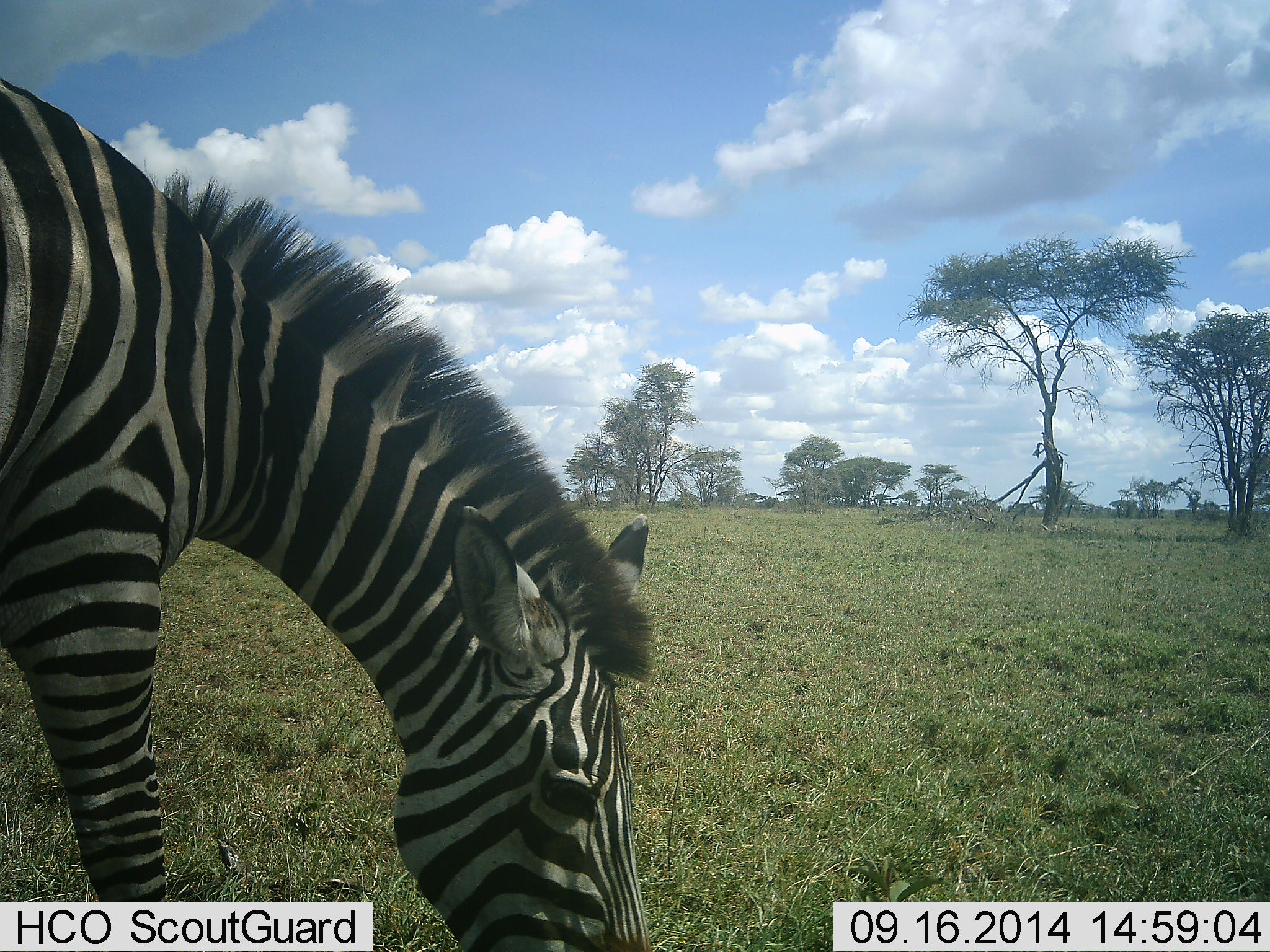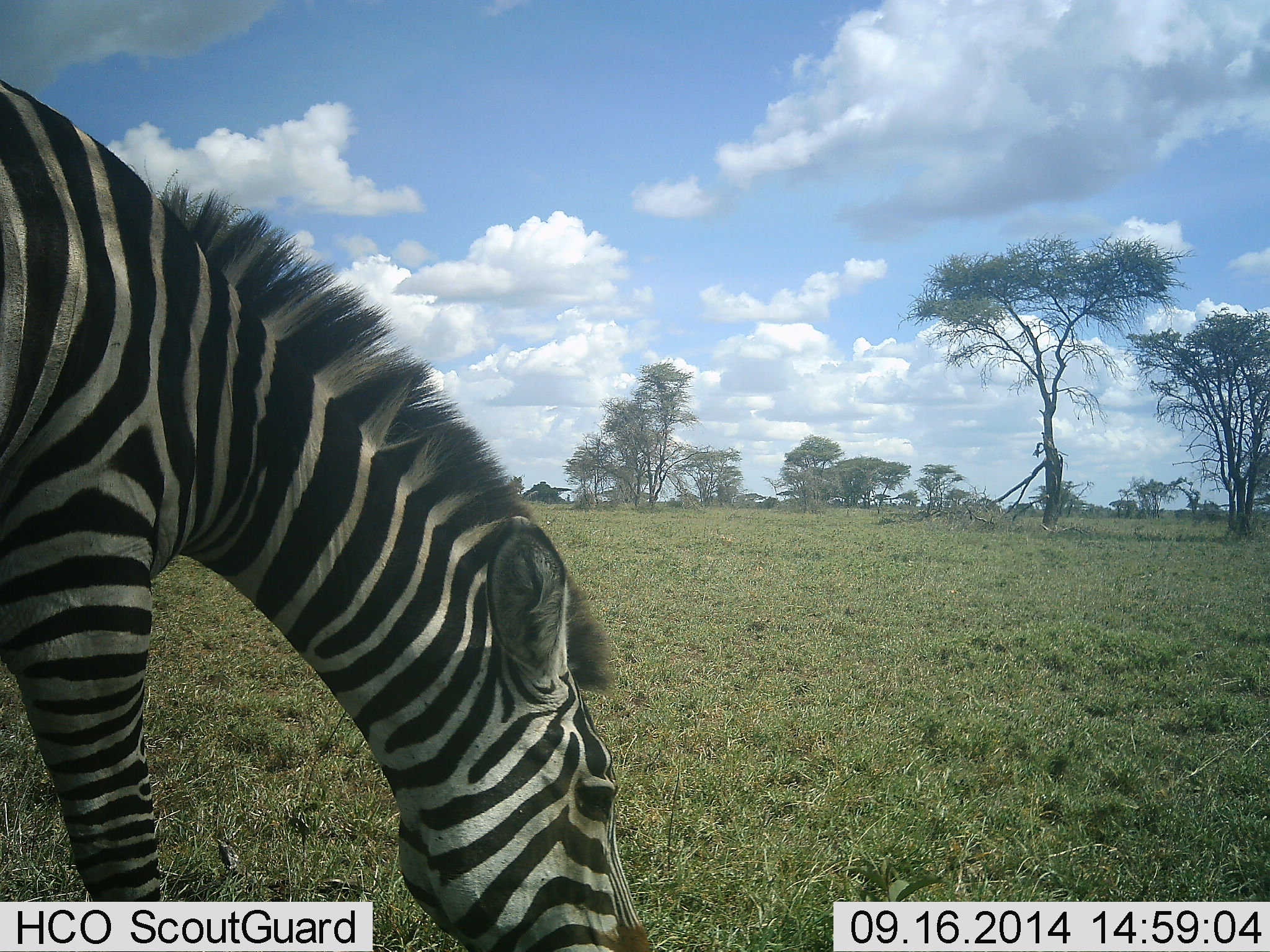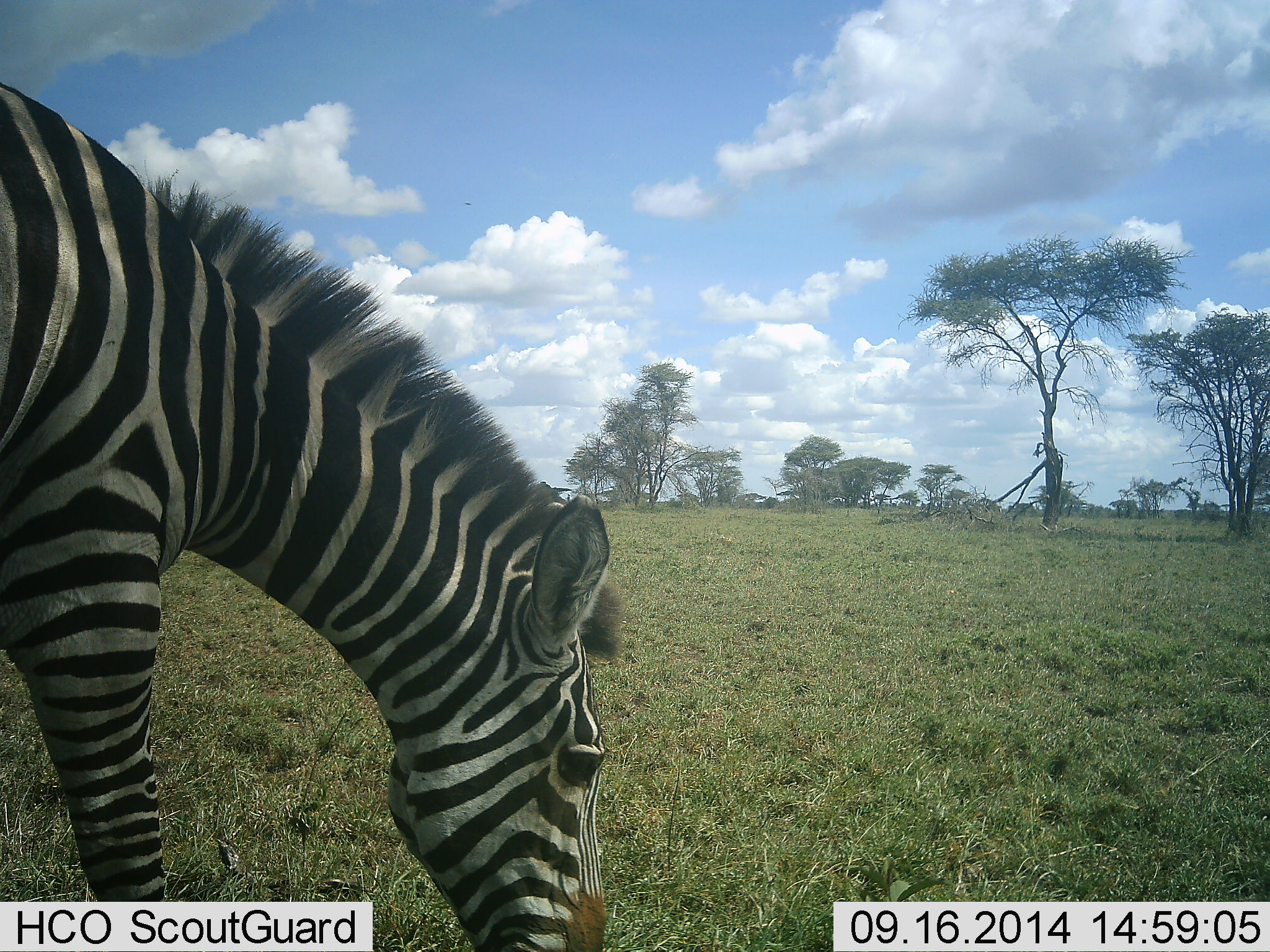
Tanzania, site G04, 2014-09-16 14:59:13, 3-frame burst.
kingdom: Animalia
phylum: Chordata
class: Mammalia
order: Perissodactyla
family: Equidae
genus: Equus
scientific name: Equus quagga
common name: plains zebra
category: zebra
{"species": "zebra (plains zebra) (Equus quagga)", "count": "1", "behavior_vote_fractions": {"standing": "10%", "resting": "0%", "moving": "0%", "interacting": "0%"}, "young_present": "0%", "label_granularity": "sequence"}